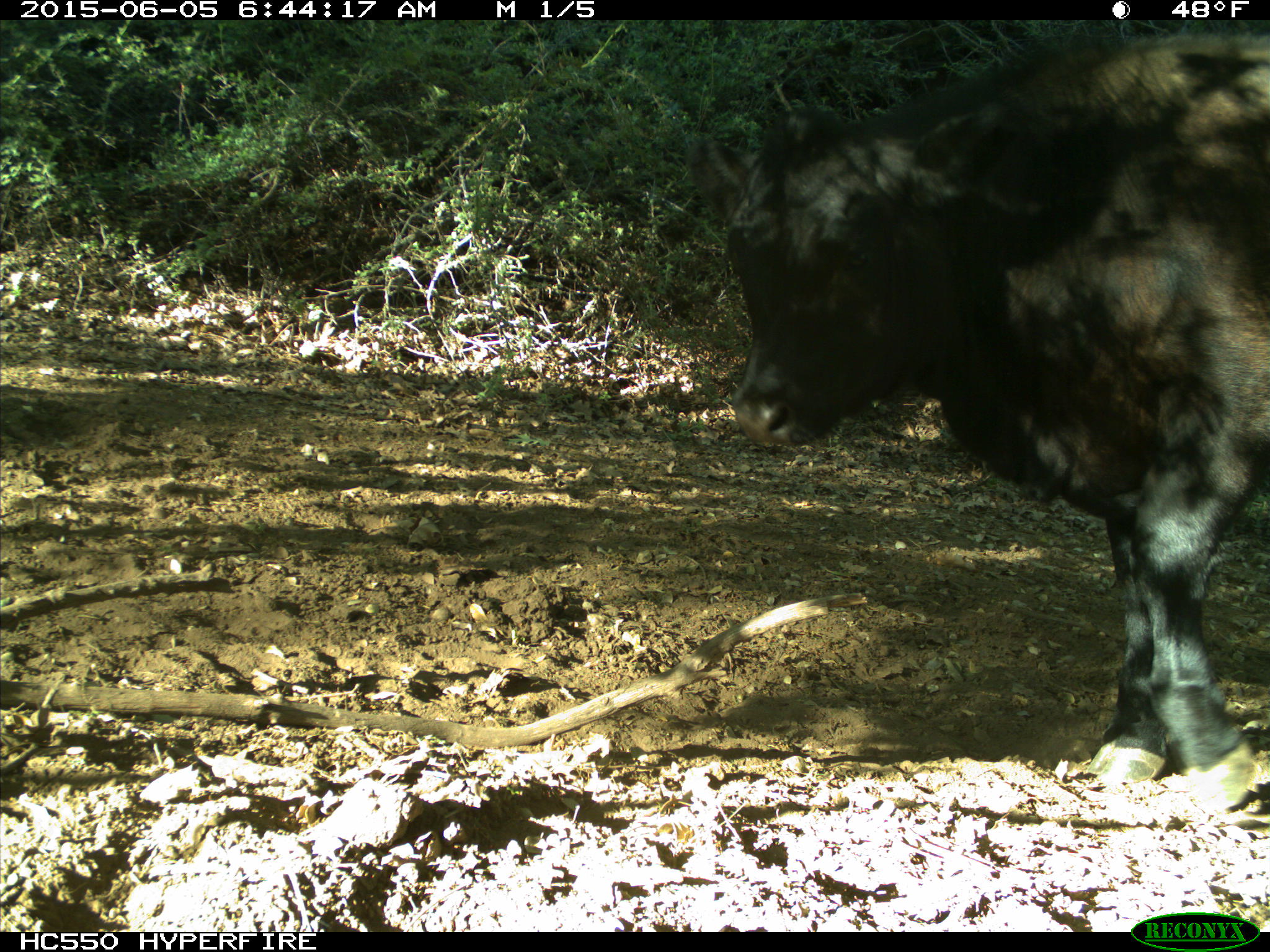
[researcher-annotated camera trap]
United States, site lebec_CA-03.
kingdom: Animalia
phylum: Chordata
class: Mammalia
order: Artiodactyla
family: Bovidae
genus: Bos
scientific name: Bos taurus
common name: domestic cow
Bos taurus (domestic cow).